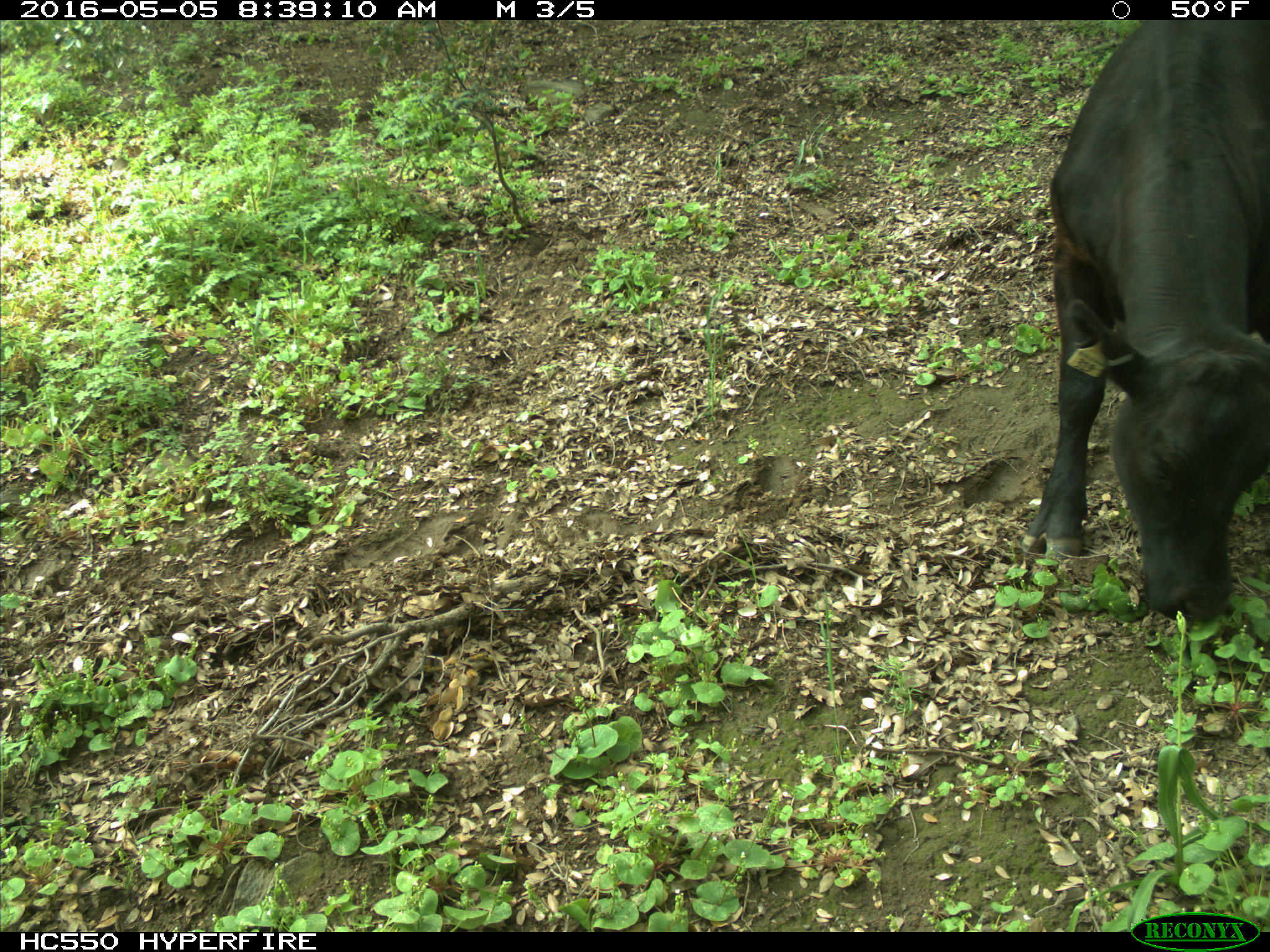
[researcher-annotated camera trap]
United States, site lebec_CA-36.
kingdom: Animalia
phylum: Chordata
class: Mammalia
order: Artiodactyla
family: Bovidae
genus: Bos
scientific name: Bos taurus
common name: domestic cow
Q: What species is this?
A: Bos taurus (domestic cow).